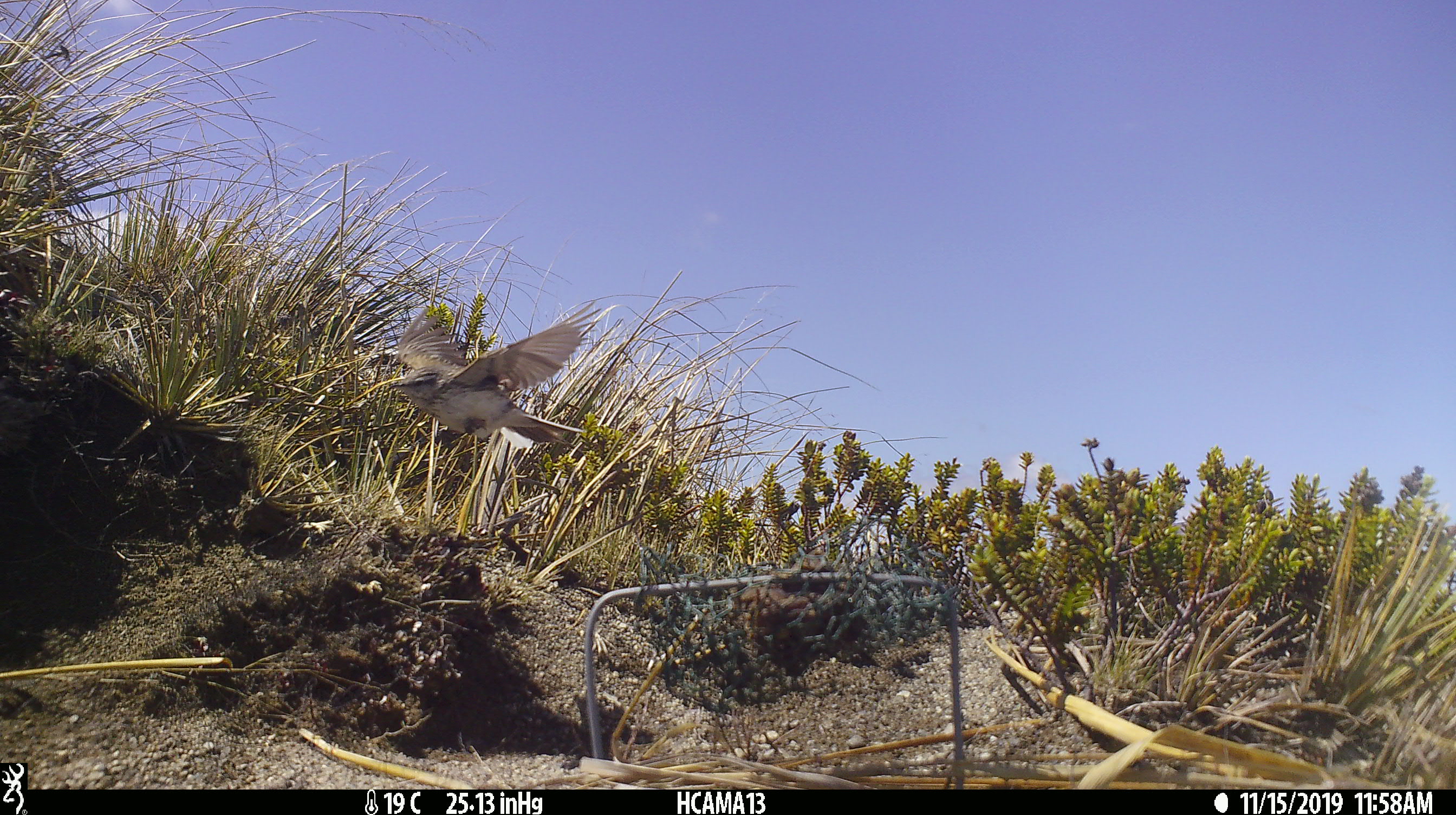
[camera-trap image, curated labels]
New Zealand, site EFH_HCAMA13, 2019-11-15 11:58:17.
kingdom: Animalia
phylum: Chordata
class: Aves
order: Passeriformes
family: Motacillidae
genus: Anthus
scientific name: Anthus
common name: pipit